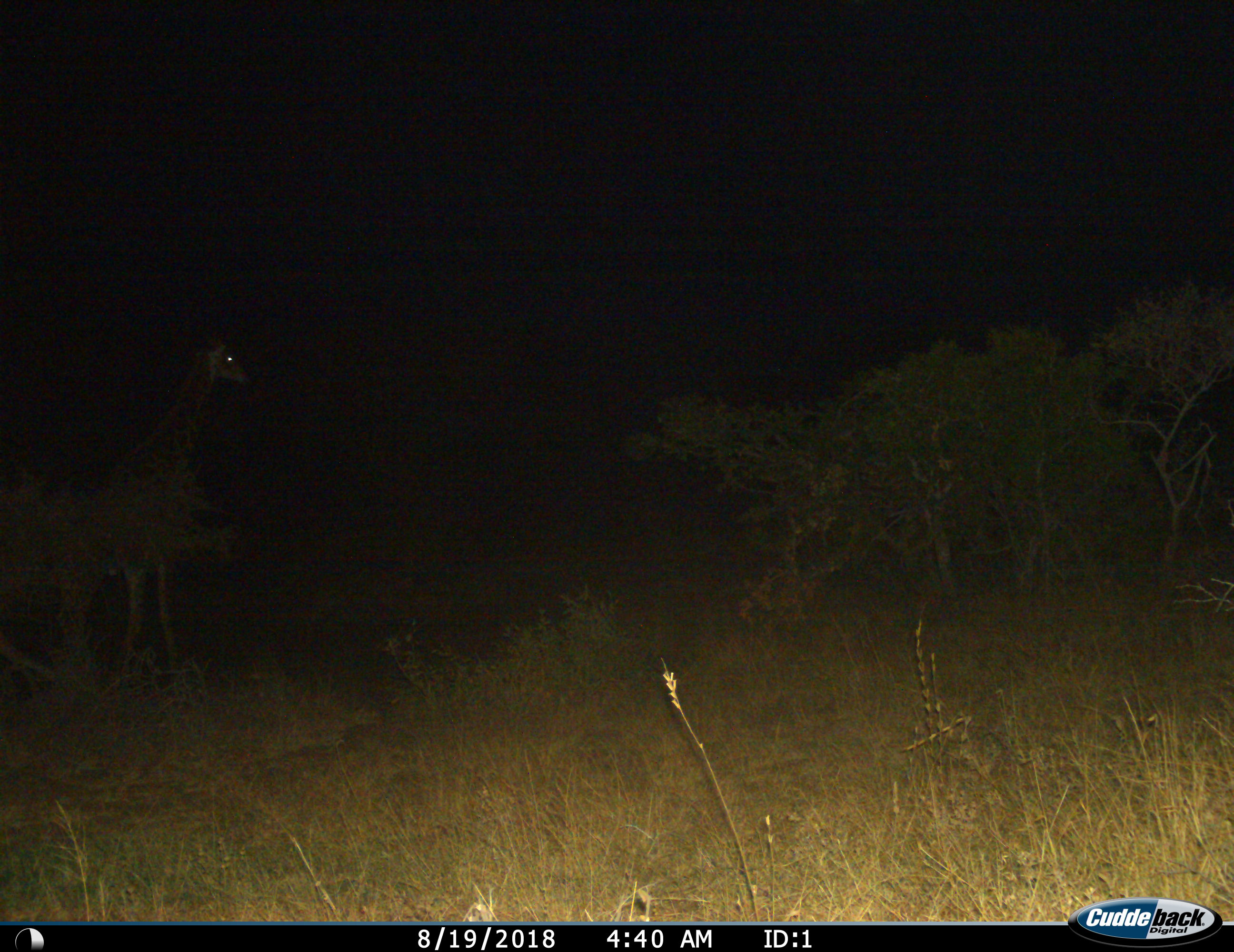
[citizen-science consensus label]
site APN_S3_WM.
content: unidentified animal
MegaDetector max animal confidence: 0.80